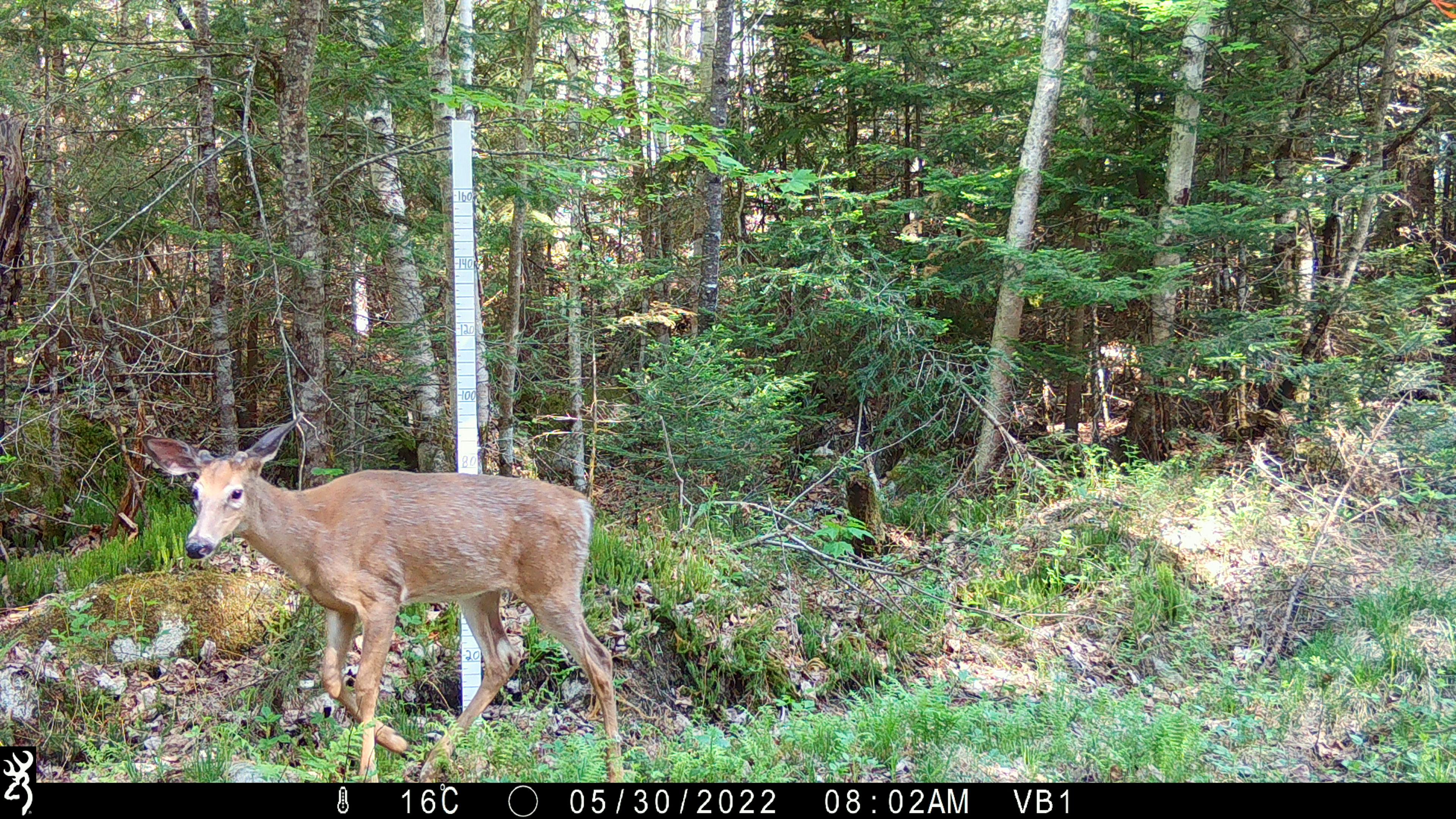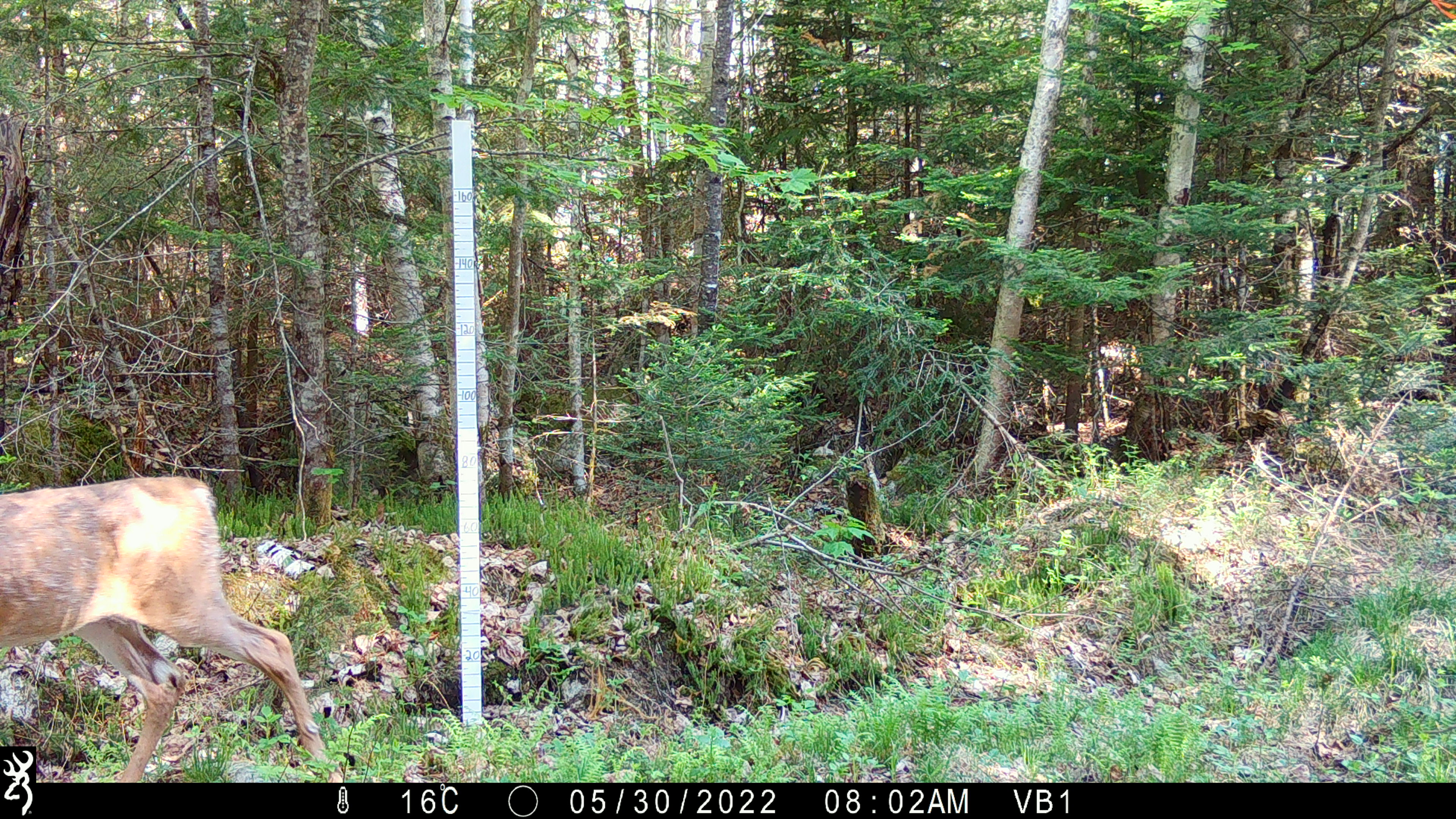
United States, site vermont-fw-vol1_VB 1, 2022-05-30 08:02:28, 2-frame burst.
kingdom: Animalia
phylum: Chordata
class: Mammalia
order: Artiodactyla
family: Cervidae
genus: Odocoileus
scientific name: Odocoileus virginianus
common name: white-tailed deer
White-tailed deer (Odocoileus virginianus).